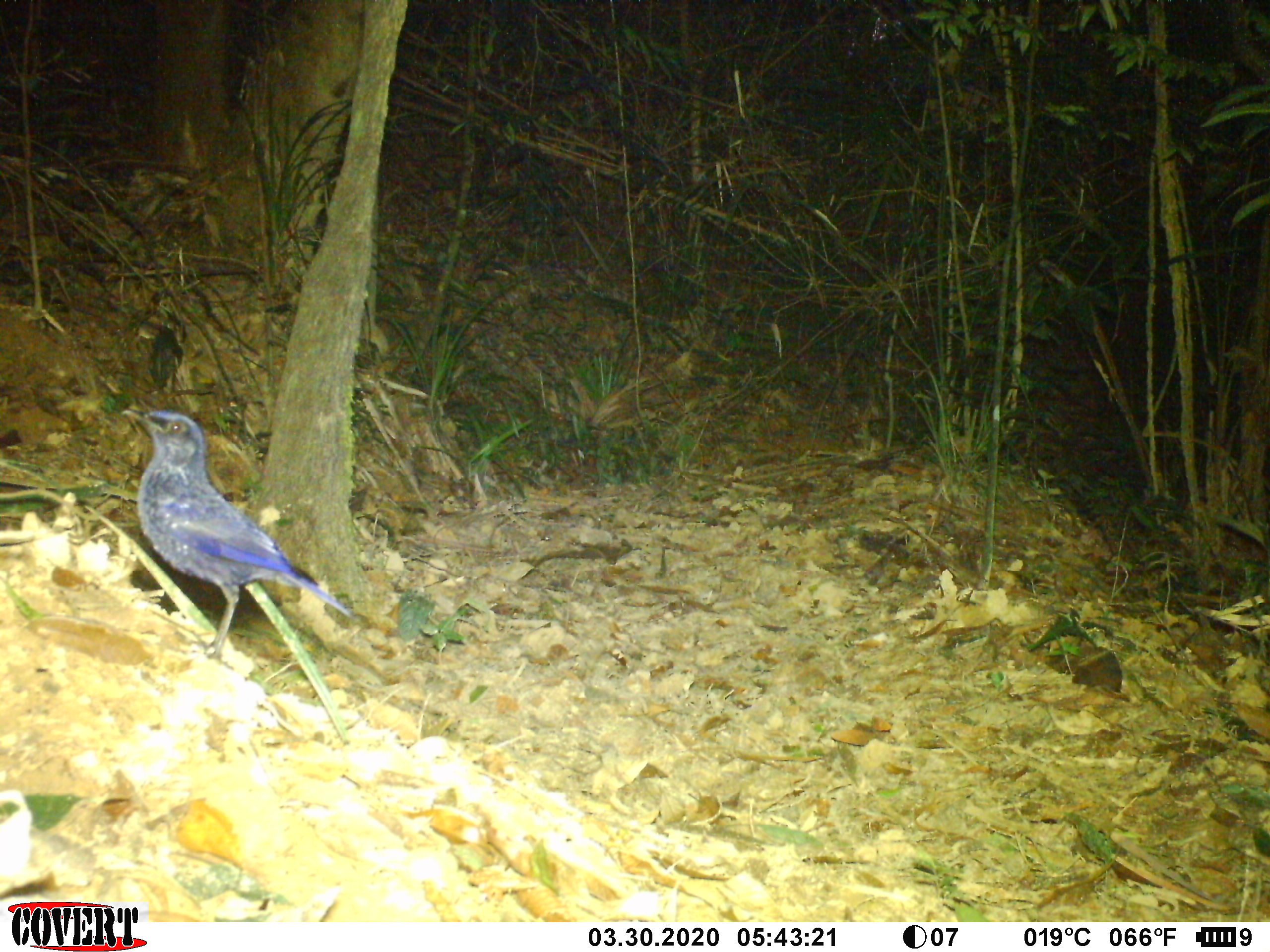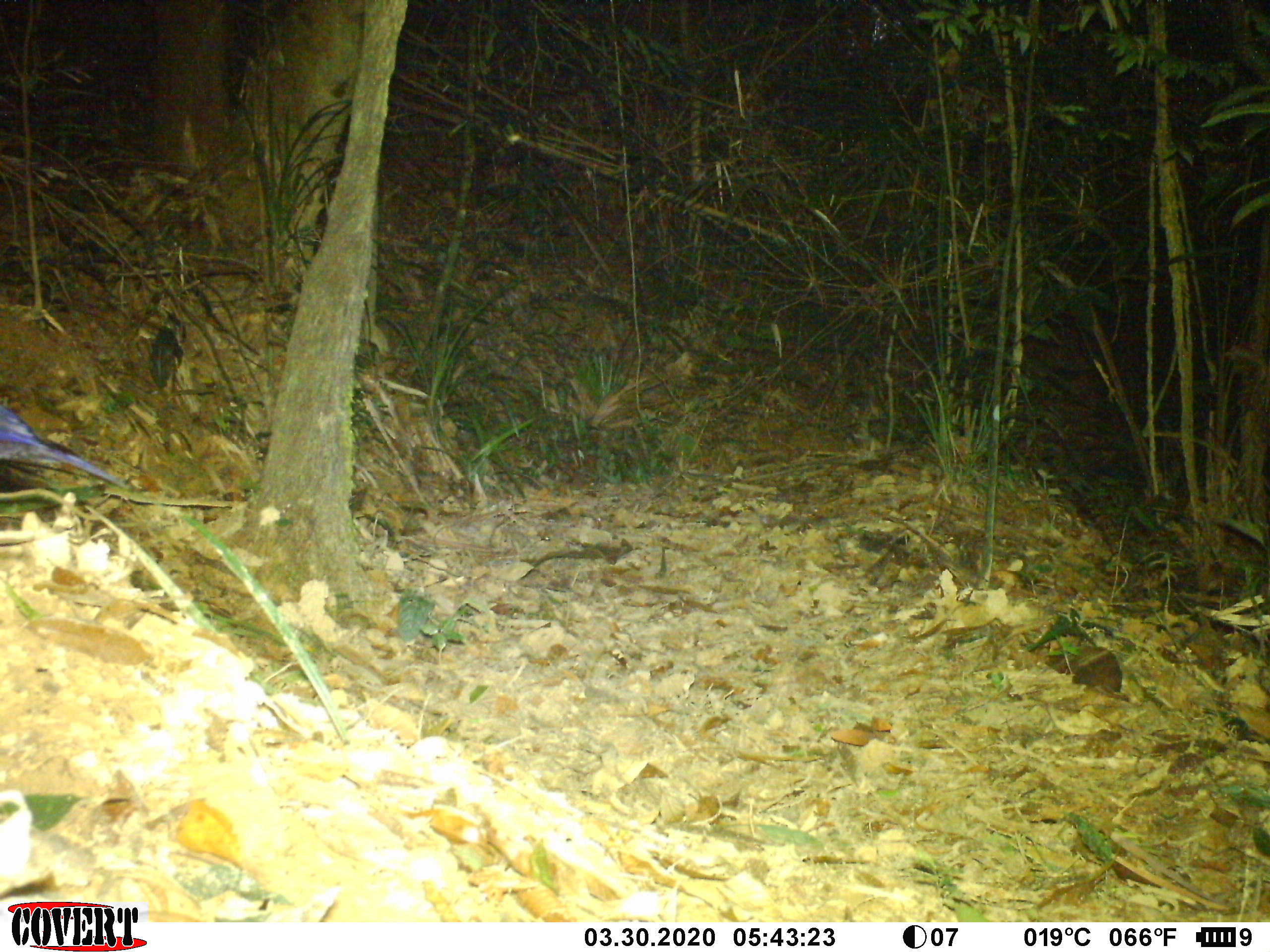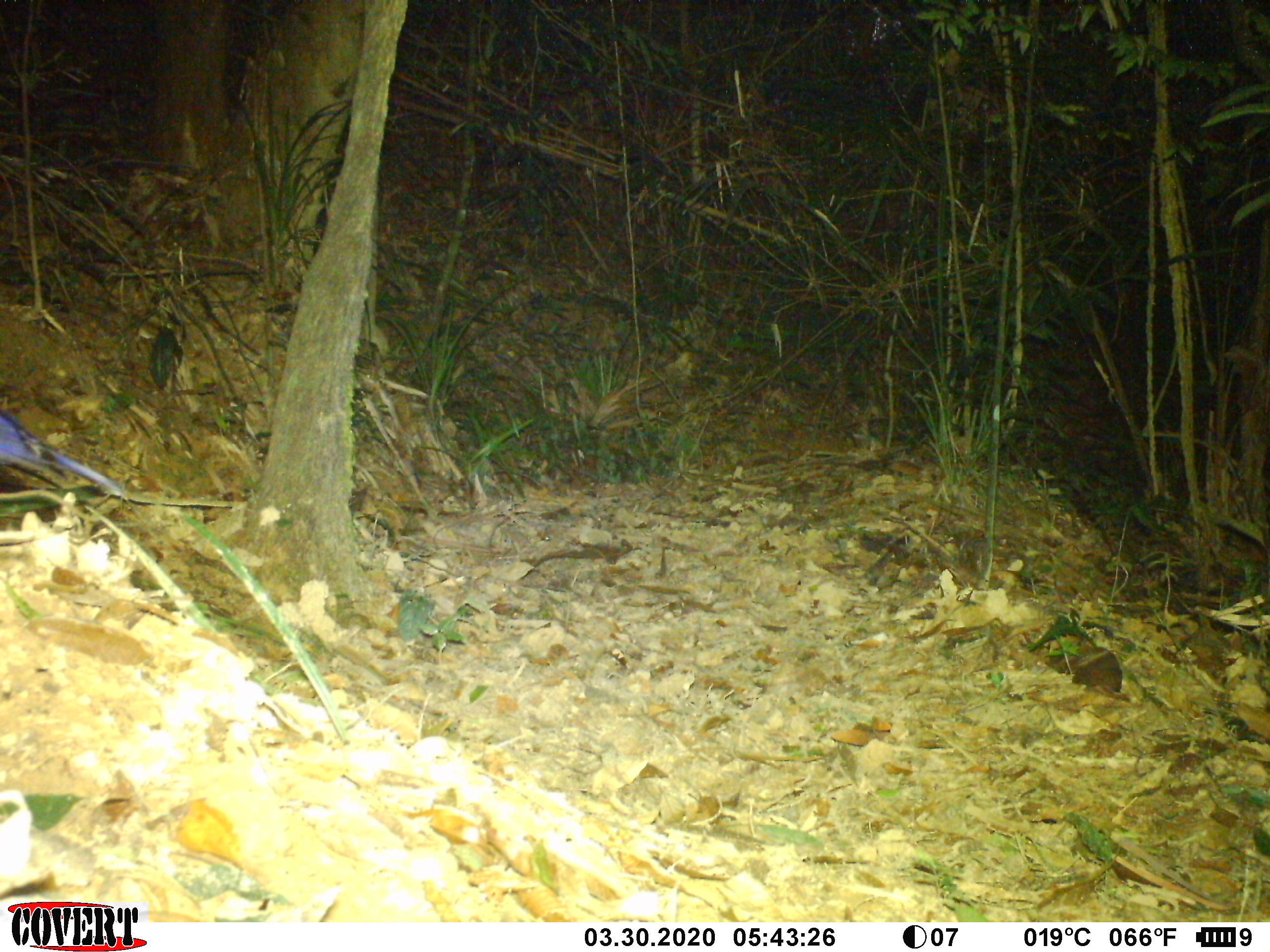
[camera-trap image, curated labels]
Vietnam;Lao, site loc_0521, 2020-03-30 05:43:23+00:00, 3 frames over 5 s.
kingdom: Animalia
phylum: Chordata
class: Aves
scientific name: Aves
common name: bird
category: unidentified bird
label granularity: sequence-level